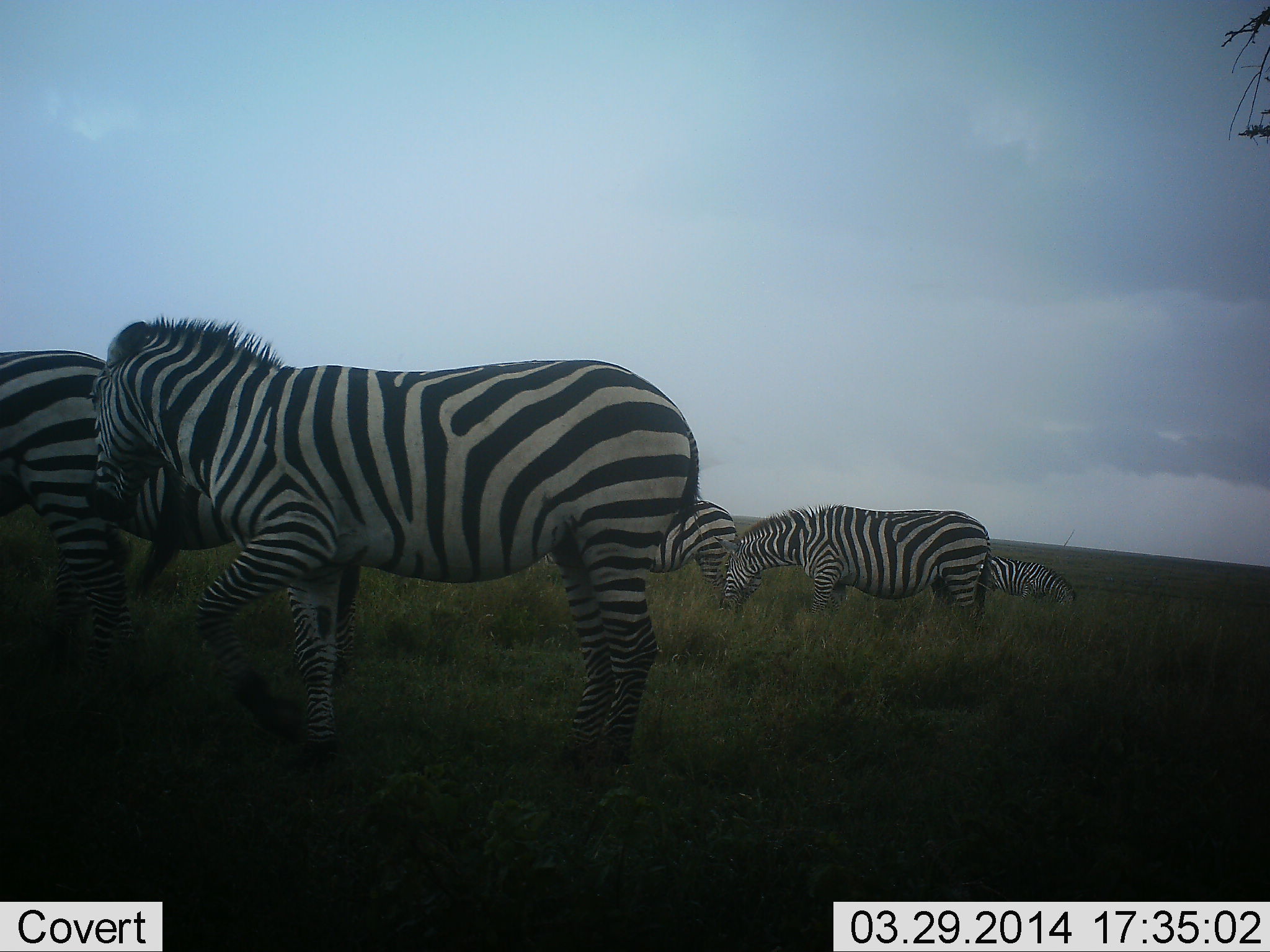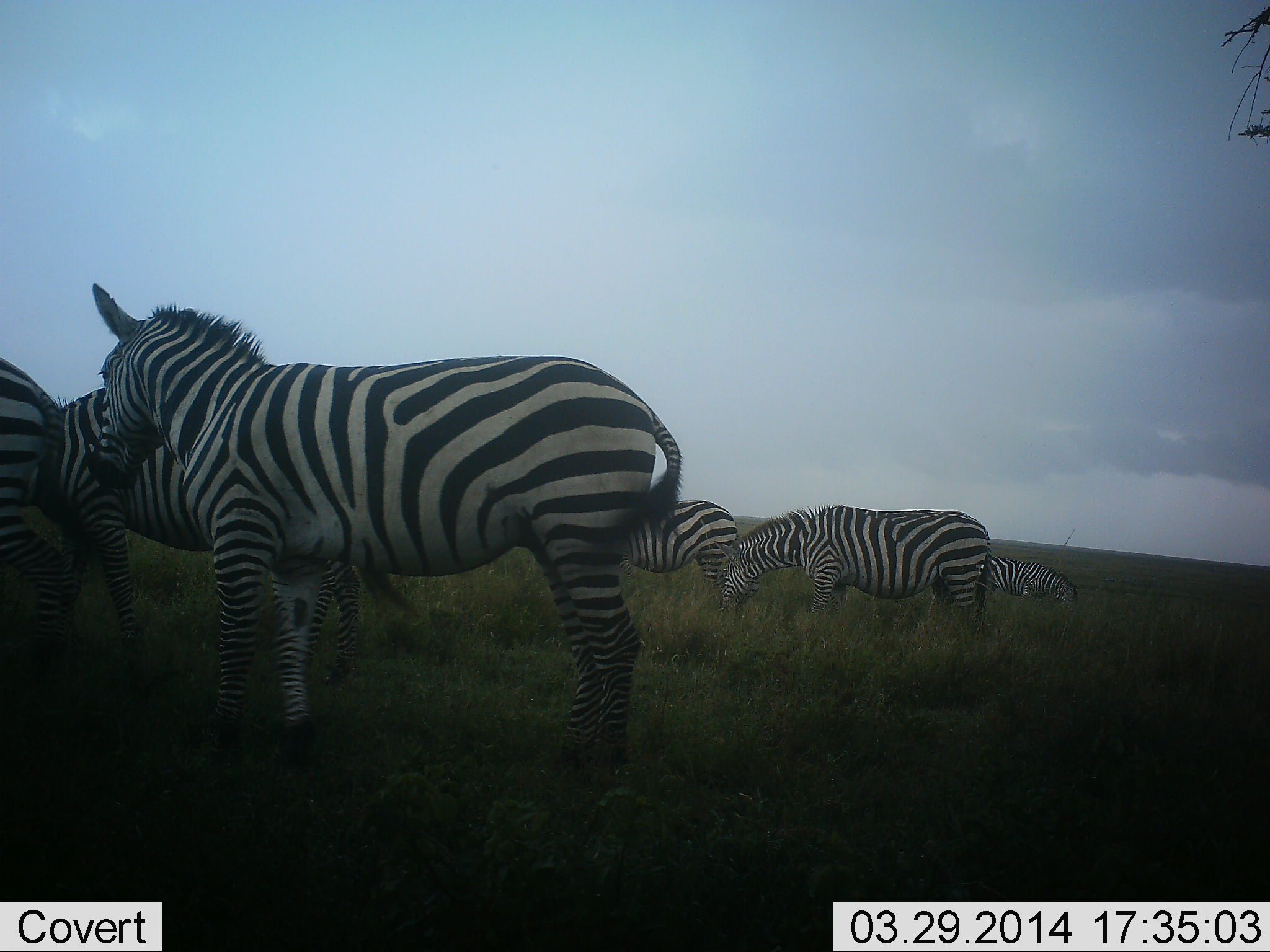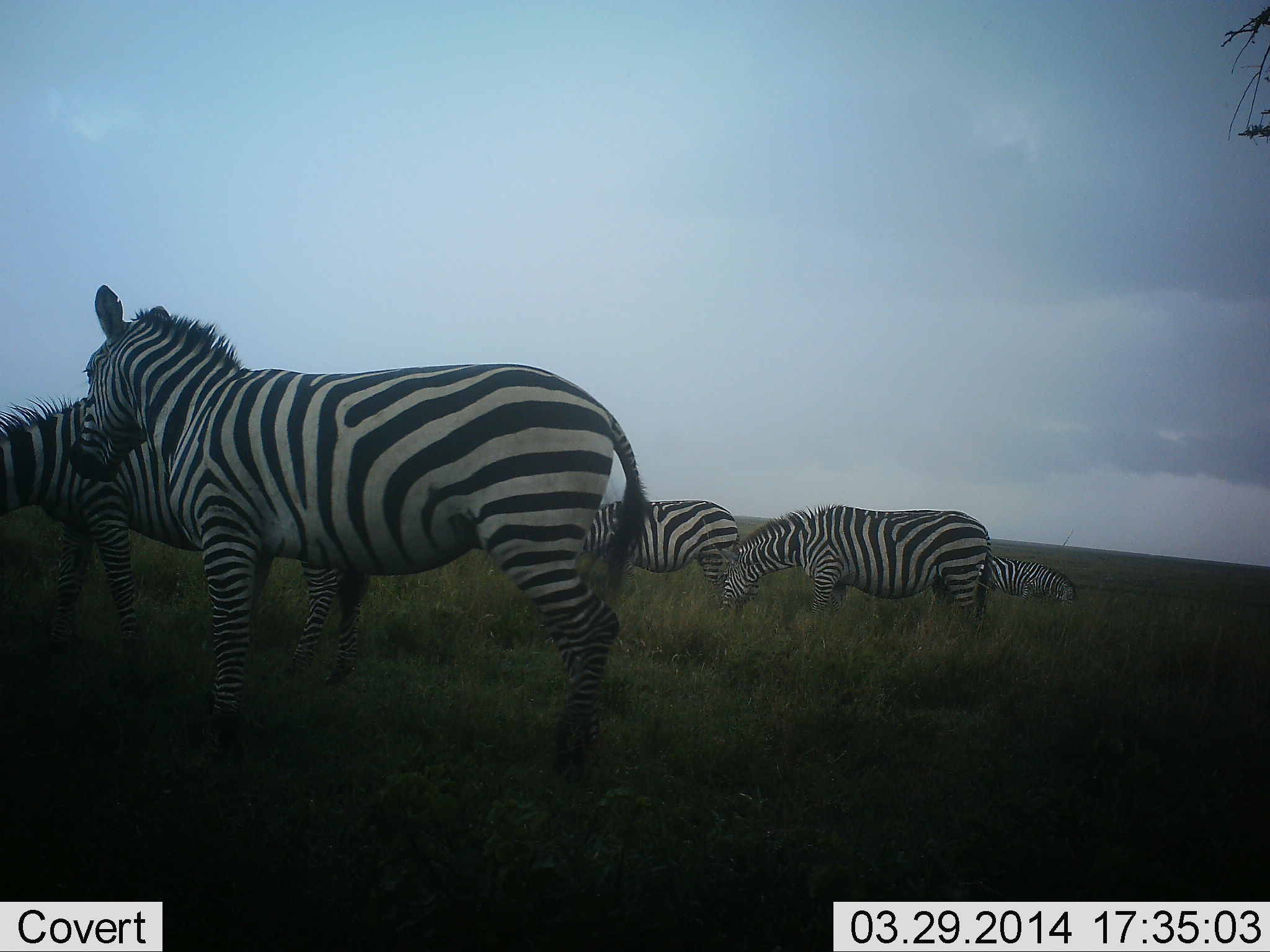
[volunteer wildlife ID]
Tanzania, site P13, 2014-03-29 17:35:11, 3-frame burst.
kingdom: Animalia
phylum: Chordata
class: Mammalia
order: Perissodactyla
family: Equidae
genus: Equus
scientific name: Equus quagga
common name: plains zebra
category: zebra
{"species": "zebra (plains zebra) (Equus quagga)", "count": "6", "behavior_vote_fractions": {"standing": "70%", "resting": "0%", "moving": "50%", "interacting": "0%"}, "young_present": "0%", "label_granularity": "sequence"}